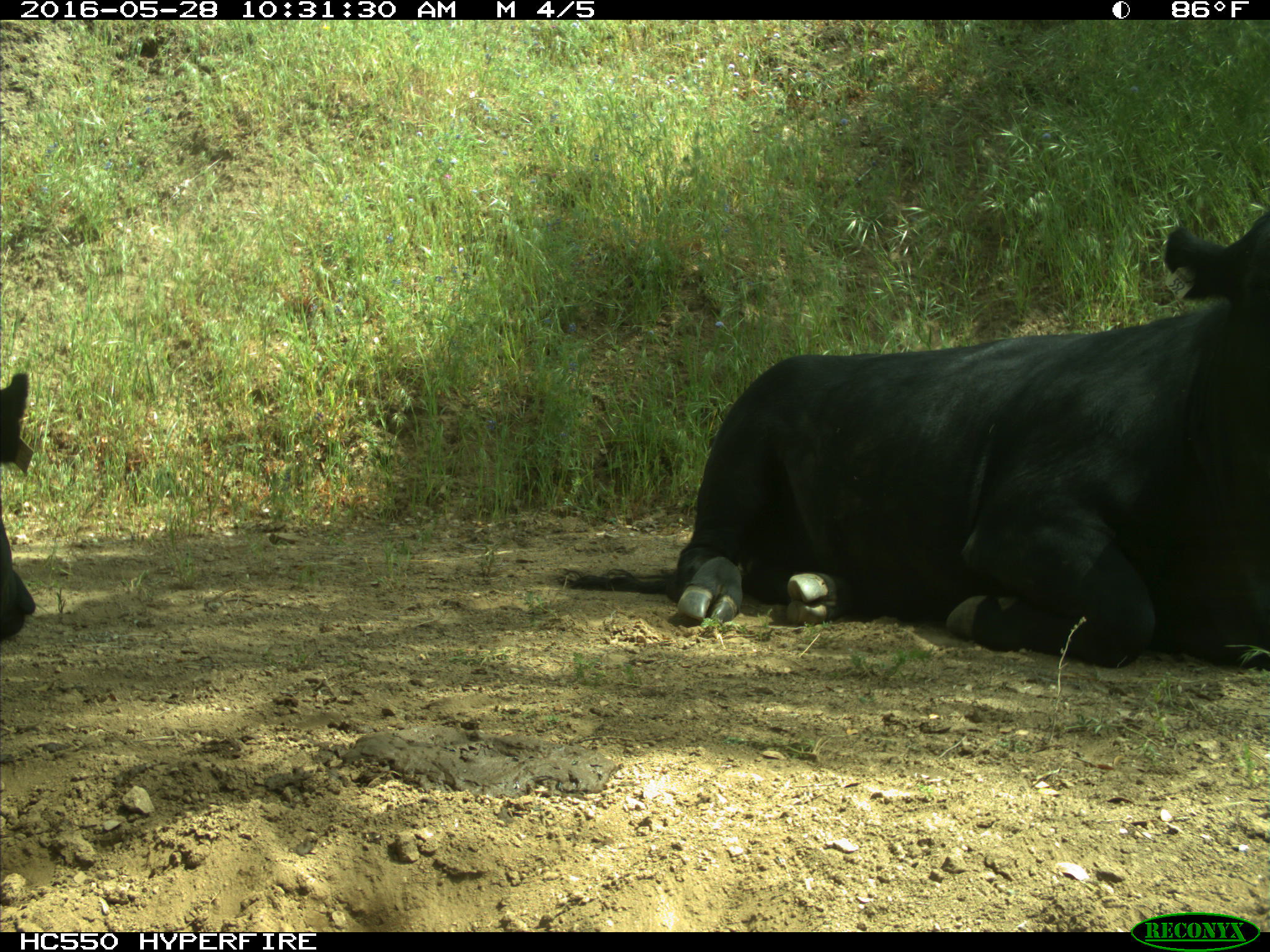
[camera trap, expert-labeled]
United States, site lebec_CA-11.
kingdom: Animalia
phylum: Chordata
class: Mammalia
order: Artiodactyla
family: Bovidae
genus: Bos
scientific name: Bos taurus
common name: domestic cow